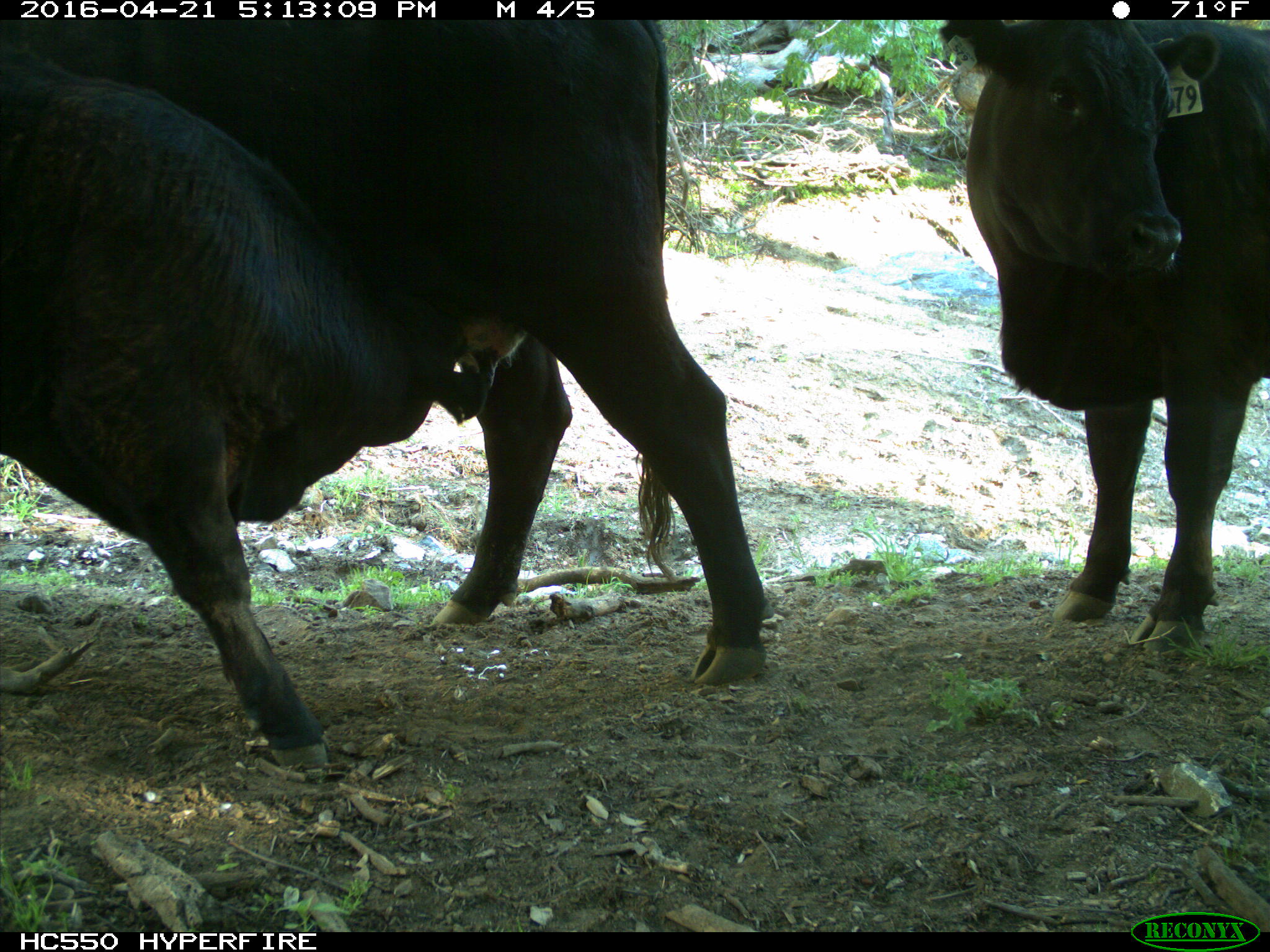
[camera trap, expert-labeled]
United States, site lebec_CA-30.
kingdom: Animalia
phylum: Chordata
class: Mammalia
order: Artiodactyla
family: Bovidae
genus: Bos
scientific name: Bos taurus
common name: domestic cow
Bos taurus (domestic cow).